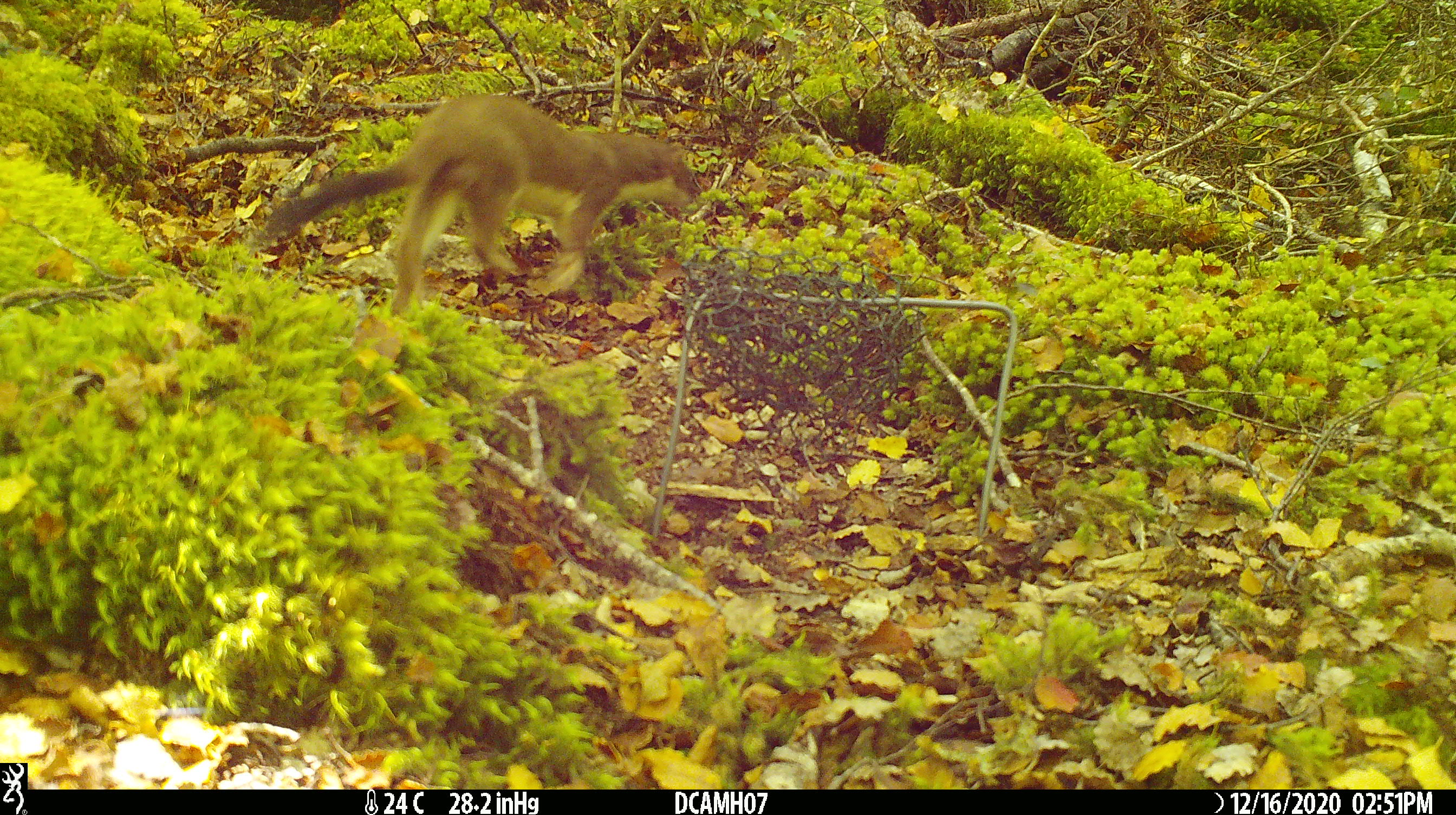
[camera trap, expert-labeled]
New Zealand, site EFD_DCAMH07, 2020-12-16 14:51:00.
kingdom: Animalia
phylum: Chordata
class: Mammalia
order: Carnivora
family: Mustelidae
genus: Mustela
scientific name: Mustela erminea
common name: stoat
Stoat (Mustela erminea).